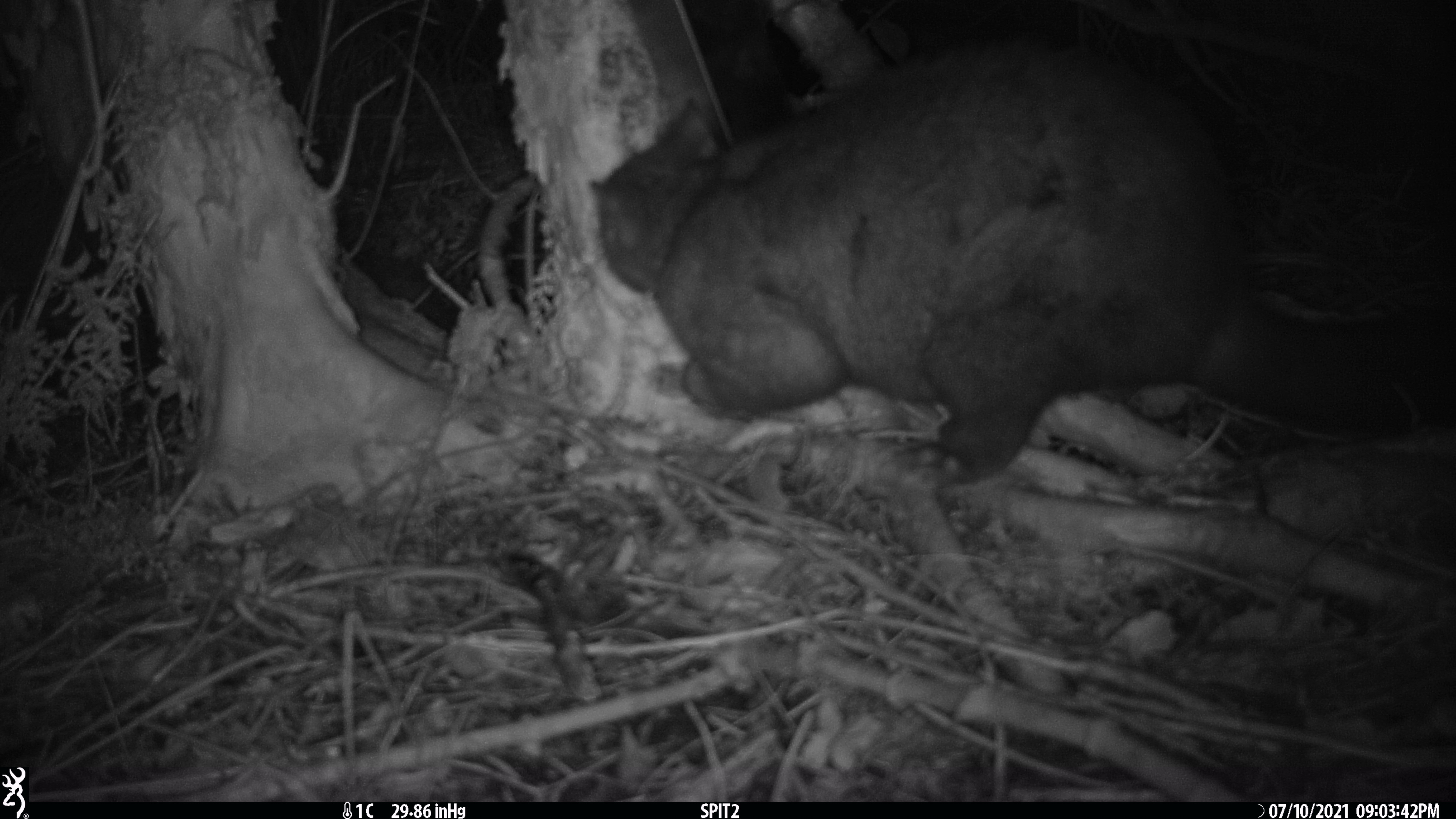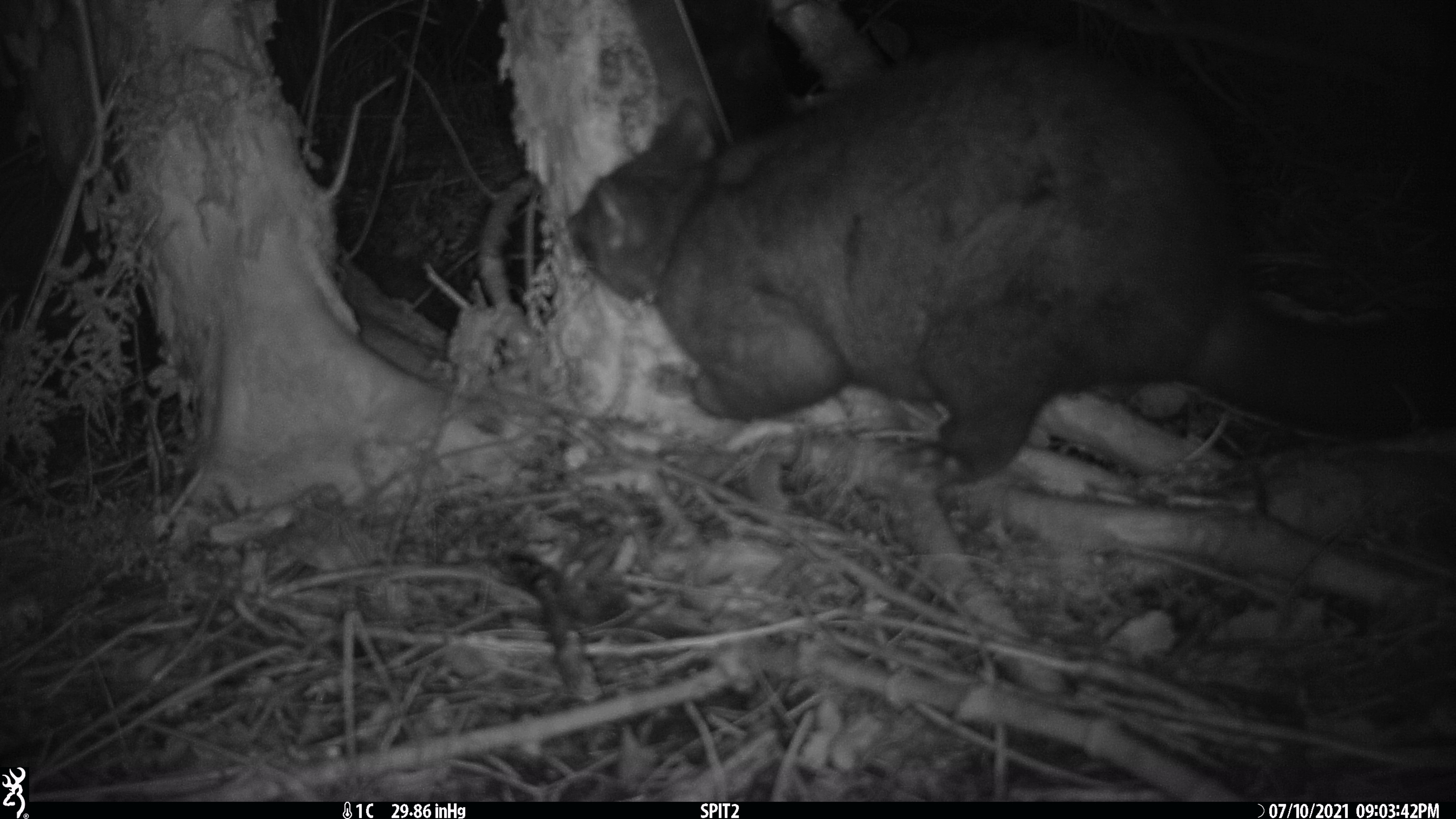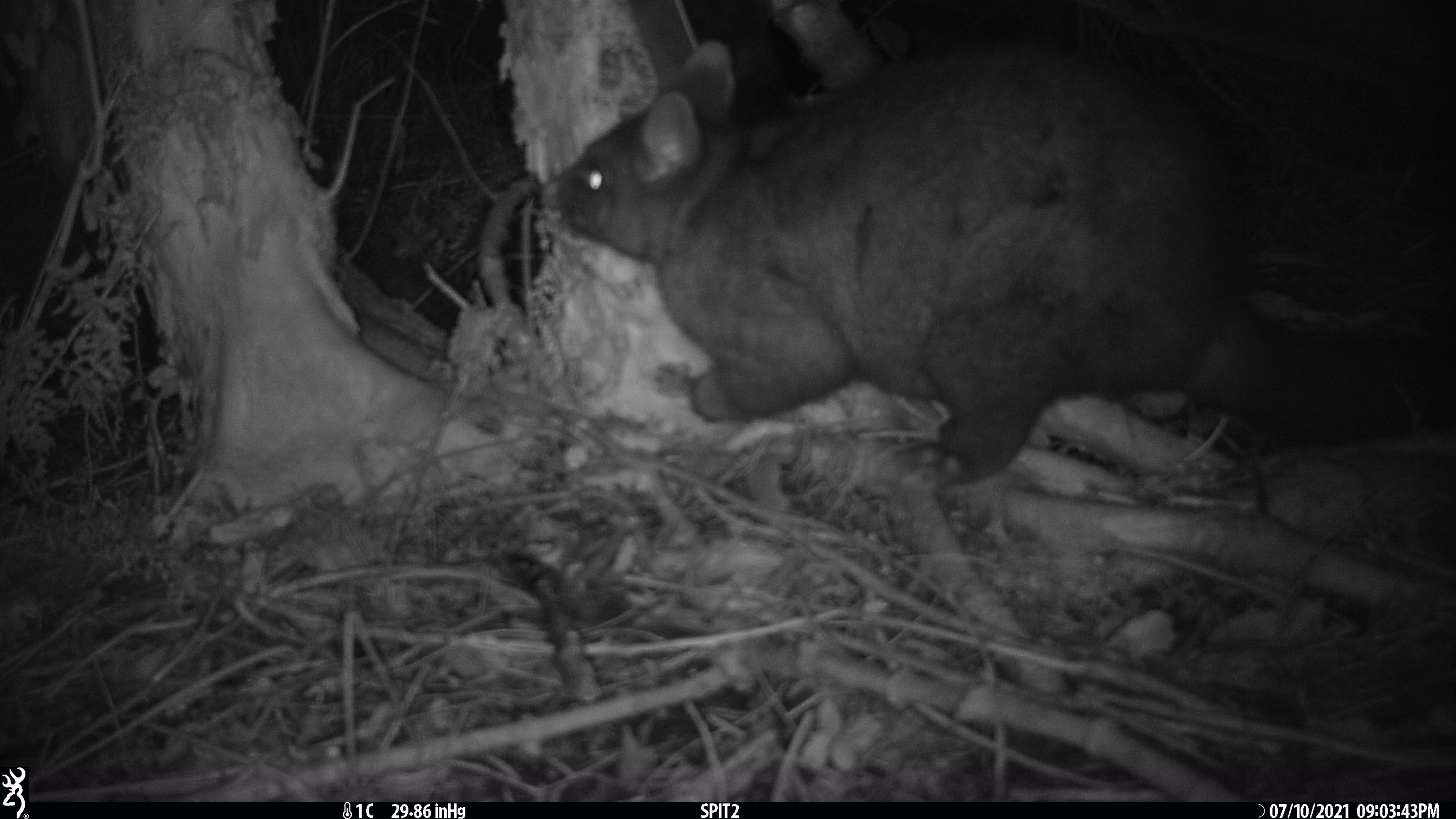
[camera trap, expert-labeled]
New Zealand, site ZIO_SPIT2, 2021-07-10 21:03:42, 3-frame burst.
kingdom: Animalia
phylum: Chordata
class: Mammalia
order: Diprotodontia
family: Phalangeridae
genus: Trichosurus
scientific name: Trichosurus vulpecula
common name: common brushtail possum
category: possum